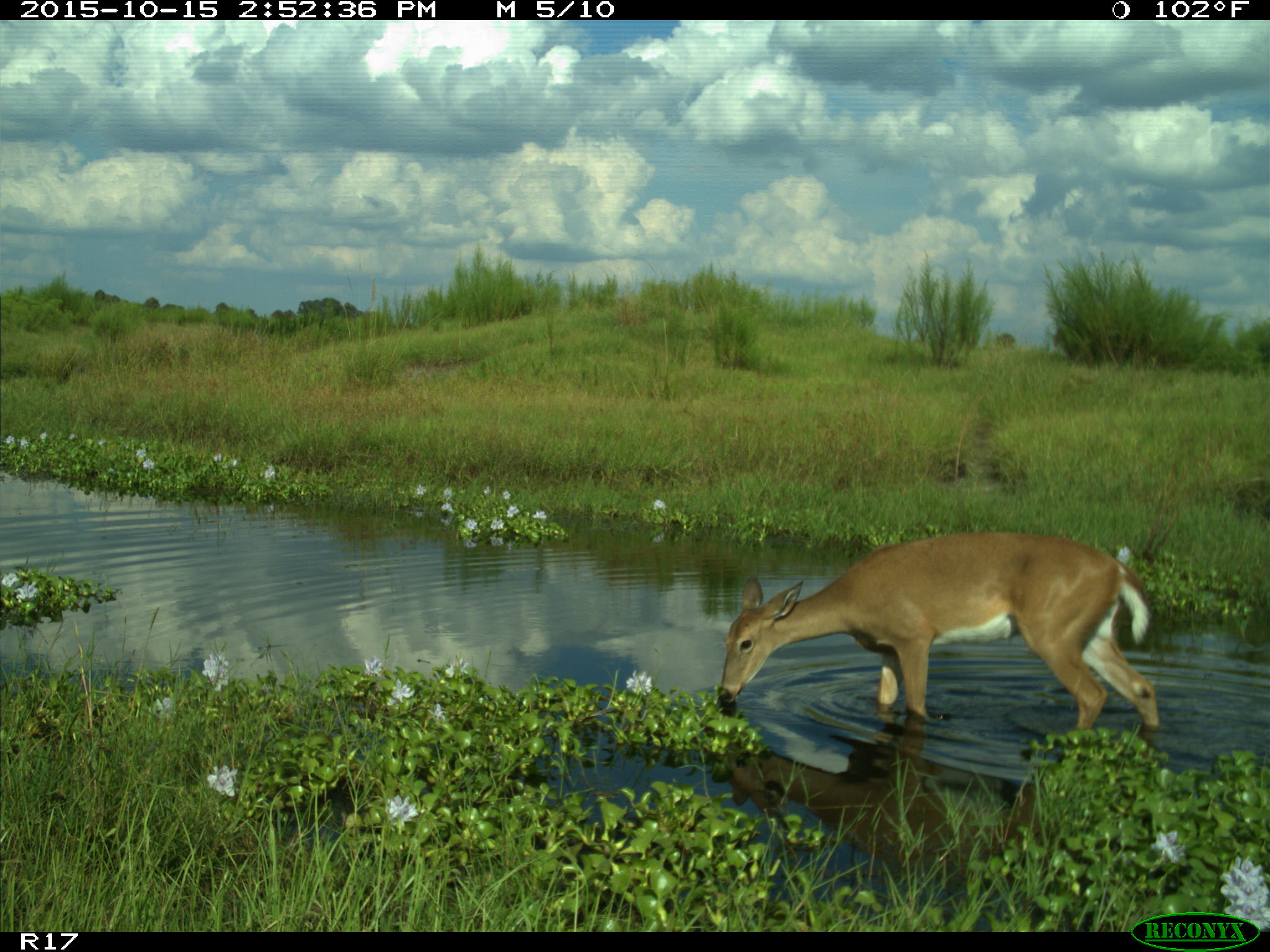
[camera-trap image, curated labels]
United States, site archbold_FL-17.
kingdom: Animalia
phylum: Chordata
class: Mammalia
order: Artiodactyla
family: Cervidae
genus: Odocoileus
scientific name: Odocoileus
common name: deer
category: unidentified deer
Unidentified deer (deer) (Odocoileus).